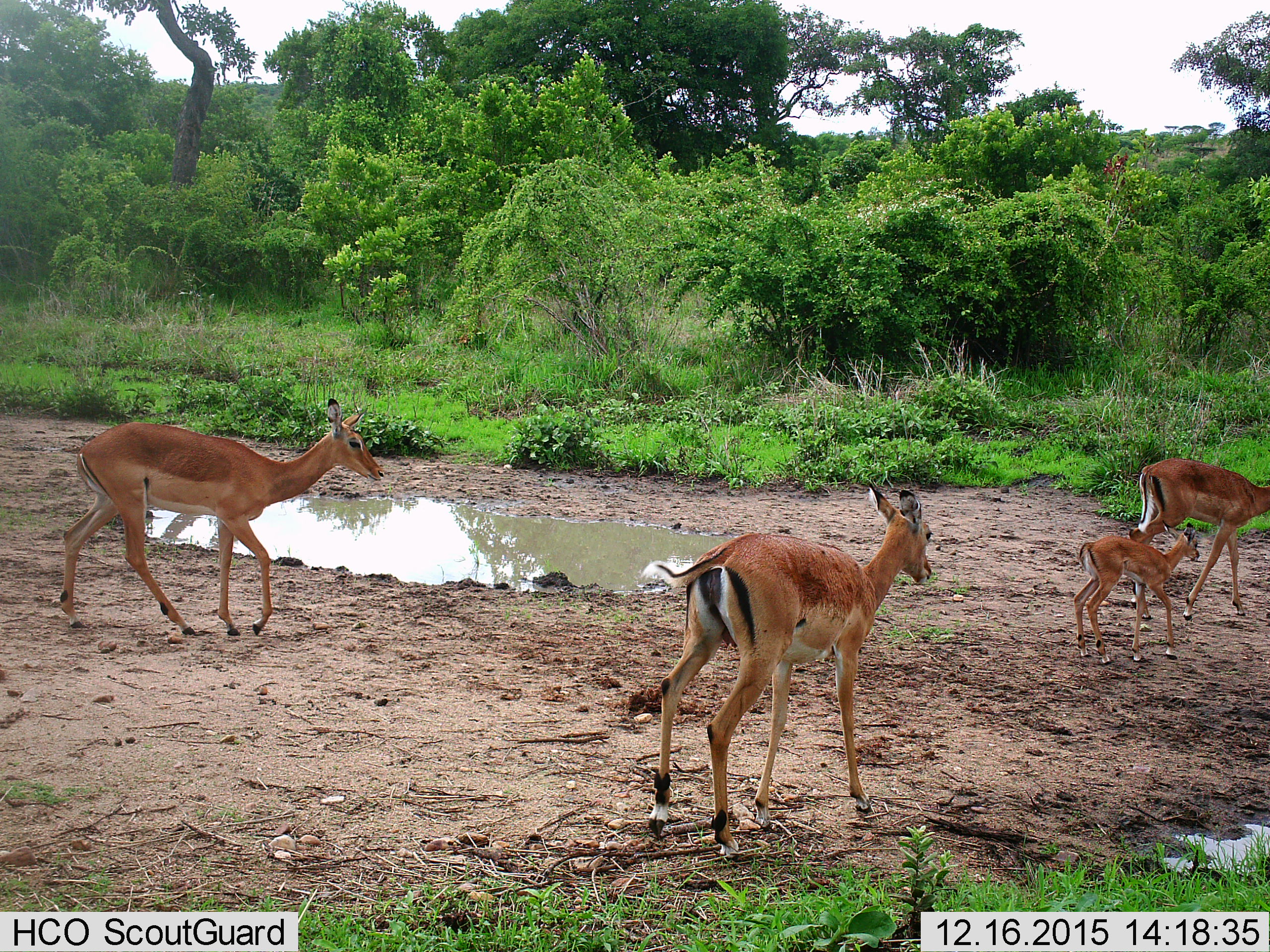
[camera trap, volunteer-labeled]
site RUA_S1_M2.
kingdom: Animalia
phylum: Chordata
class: Mammalia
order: Artiodactyla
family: Bovidae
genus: Aepyceros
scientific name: Aepyceros melampus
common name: impala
Impala (Aepyceros melampus), count 4. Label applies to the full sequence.